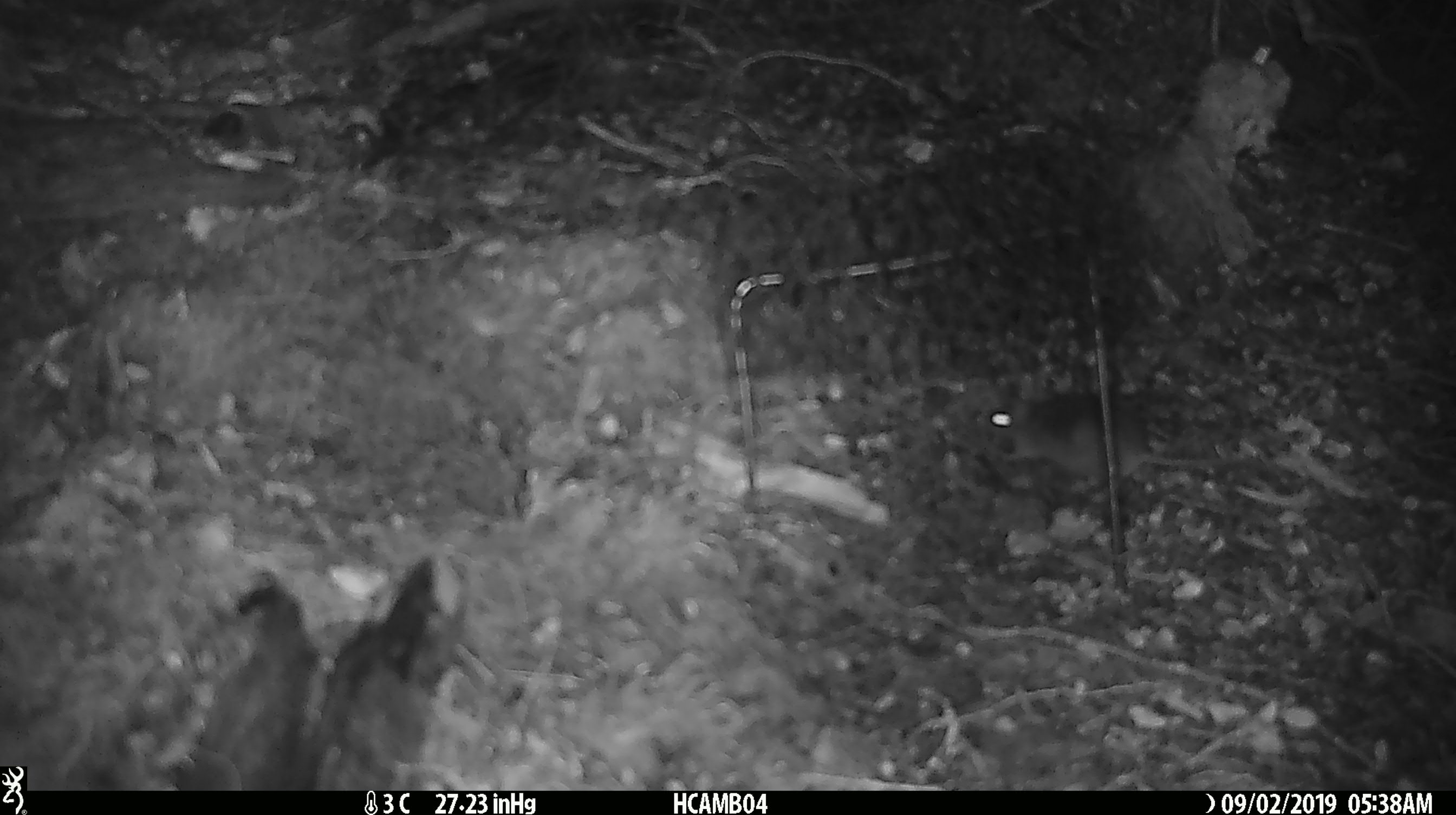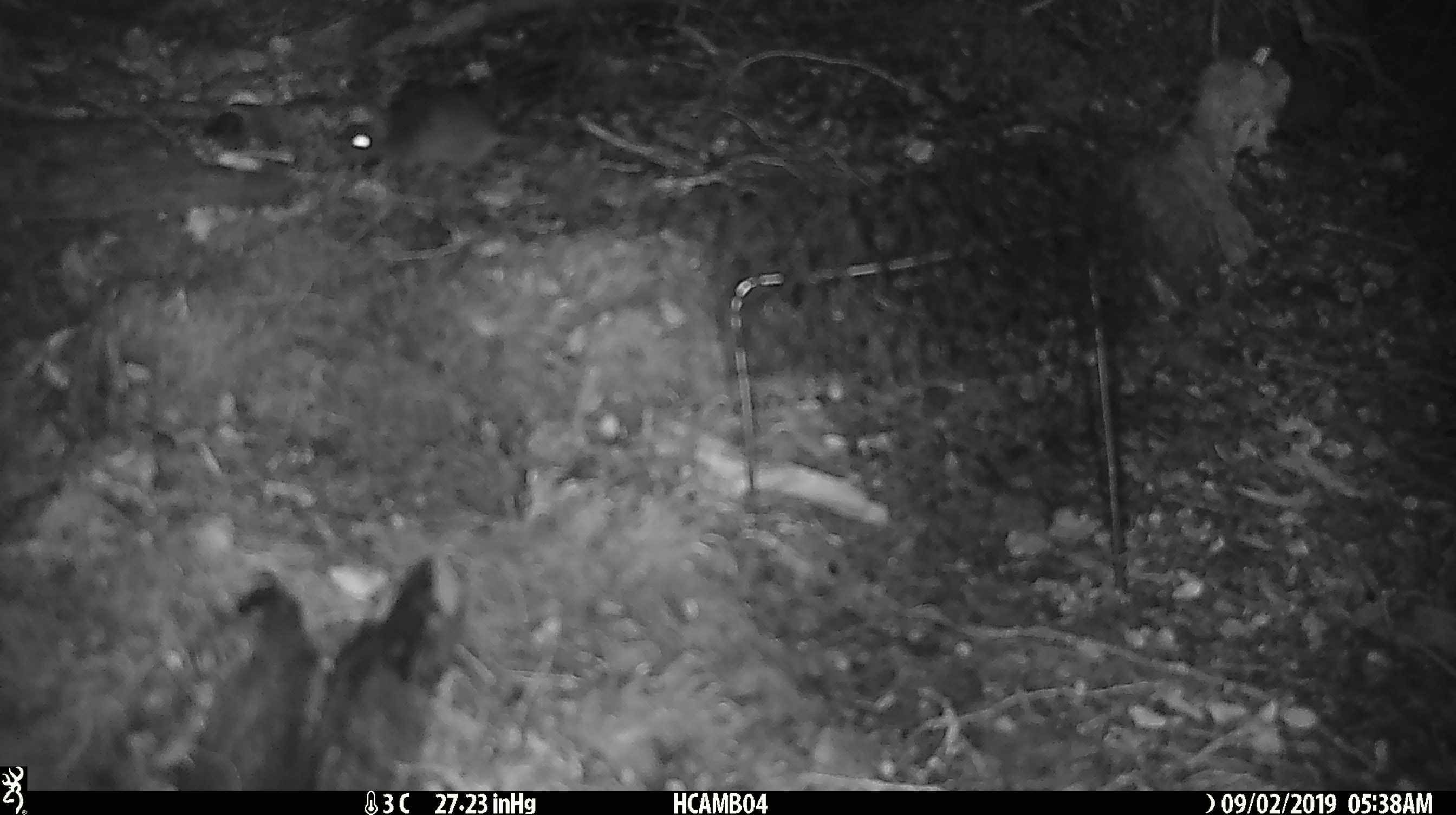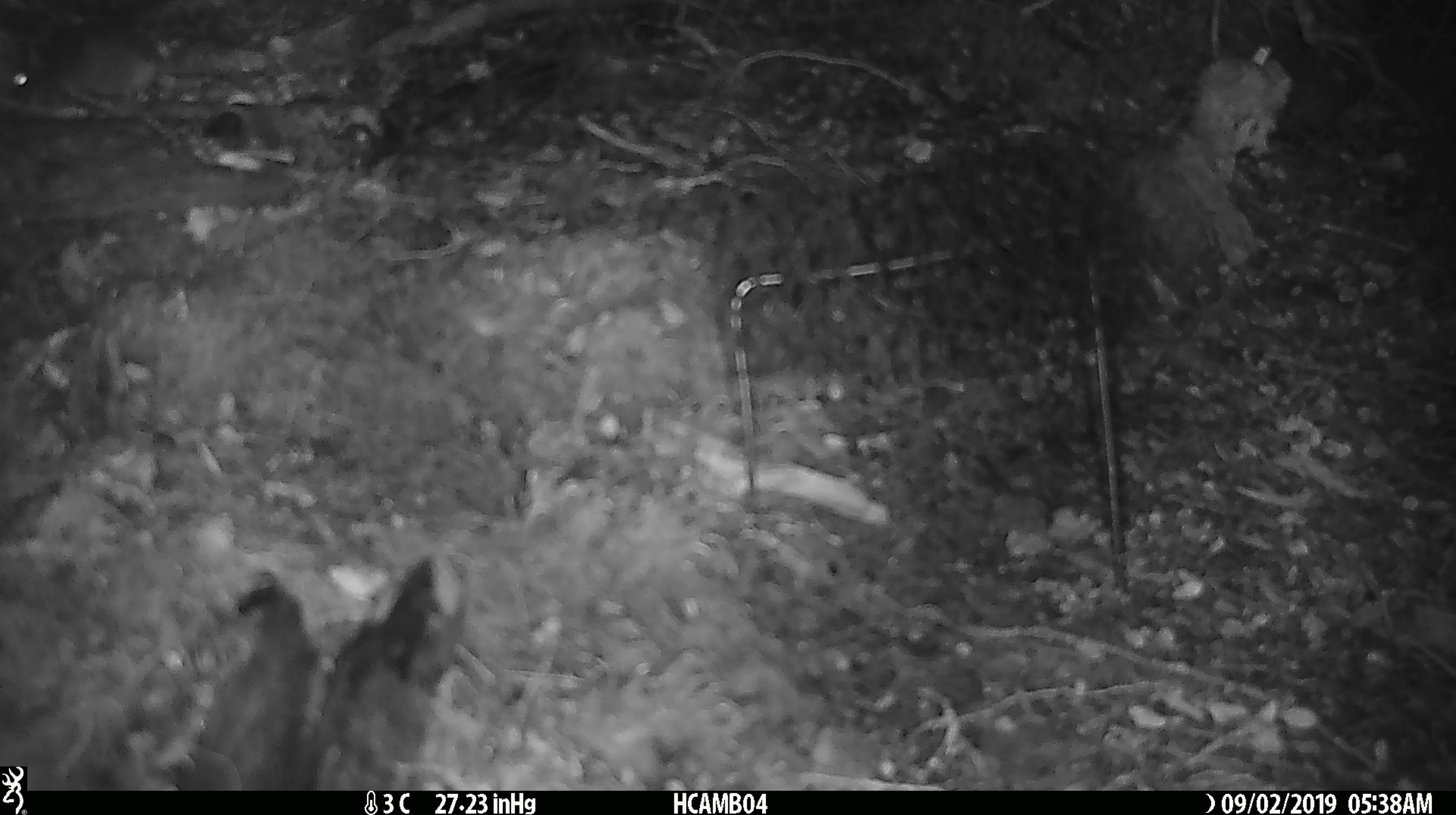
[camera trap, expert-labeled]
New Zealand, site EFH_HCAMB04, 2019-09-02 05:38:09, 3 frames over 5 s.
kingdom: Animalia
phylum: Chordata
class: Mammalia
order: Rodentia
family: Muridae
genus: Mus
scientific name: Mus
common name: mouse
Mouse (Mus).